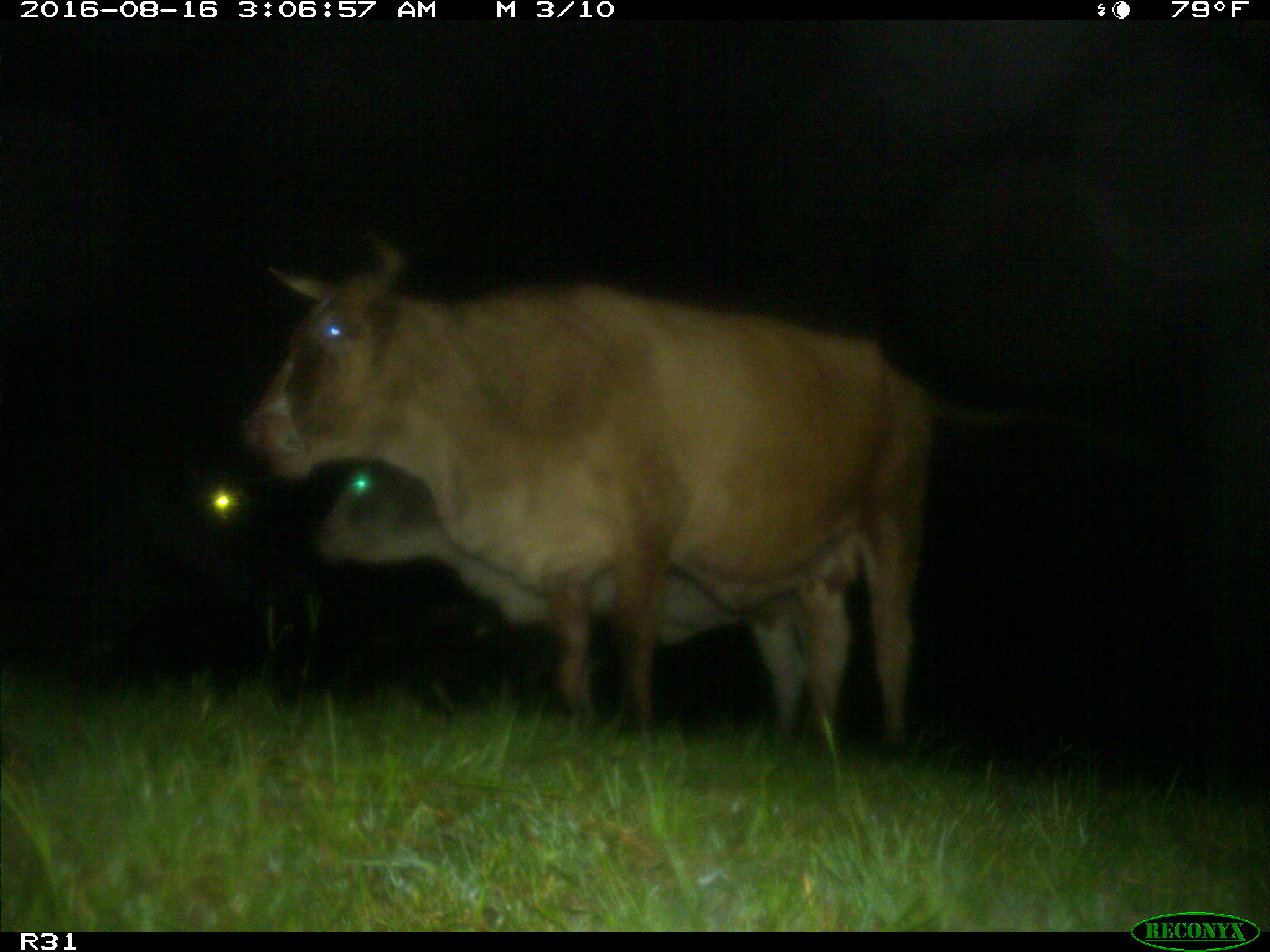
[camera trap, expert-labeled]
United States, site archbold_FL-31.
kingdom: Animalia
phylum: Chordata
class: Mammalia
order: Artiodactyla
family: Bovidae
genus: Bos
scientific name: Bos taurus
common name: domestic cow